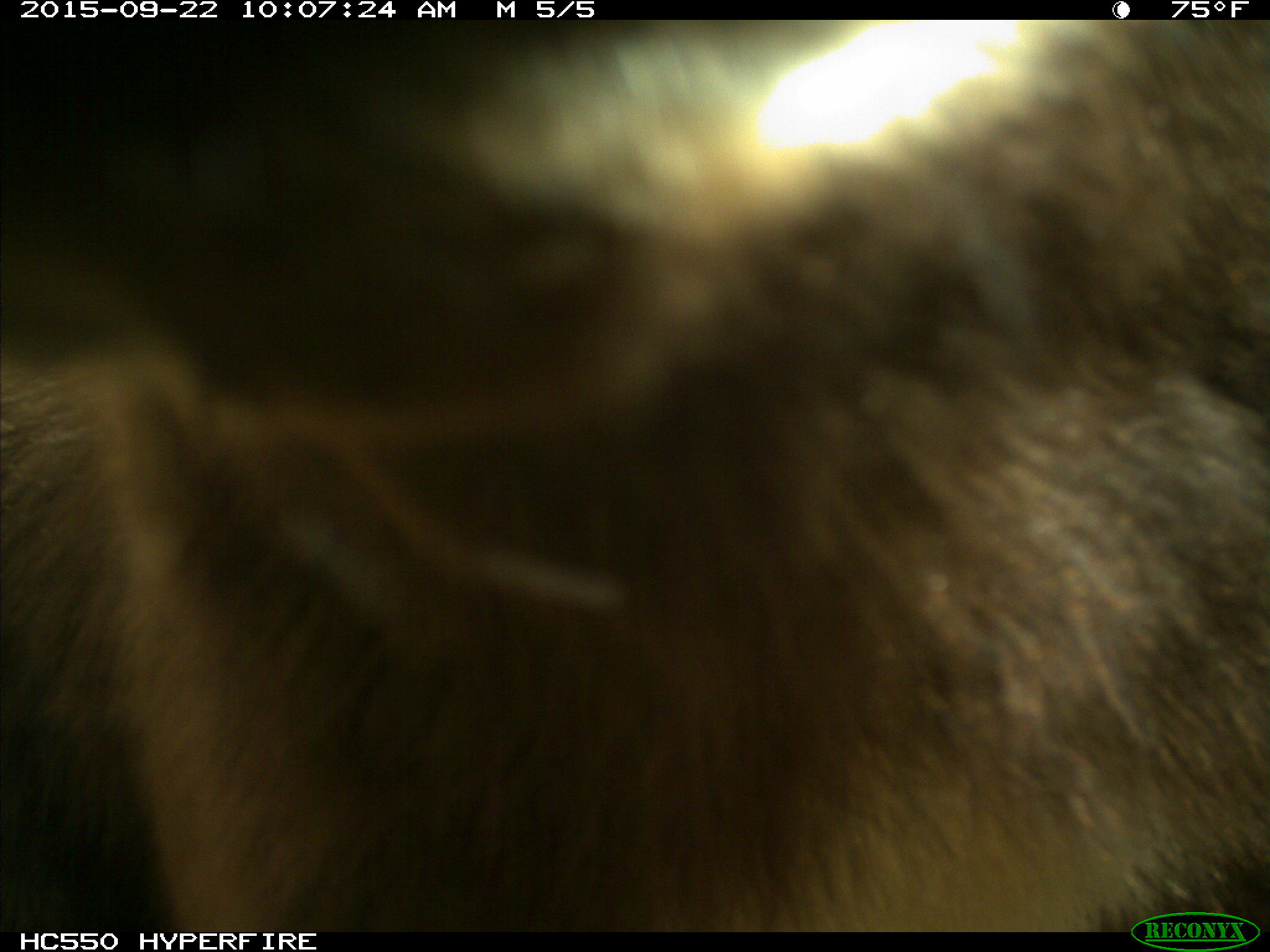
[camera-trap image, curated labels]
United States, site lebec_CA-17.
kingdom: Animalia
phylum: Chordata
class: Mammalia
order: Carnivora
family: Ursidae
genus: Ursus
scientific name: Ursus americanus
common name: american black bear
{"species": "Ursus americanus (american black bear)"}